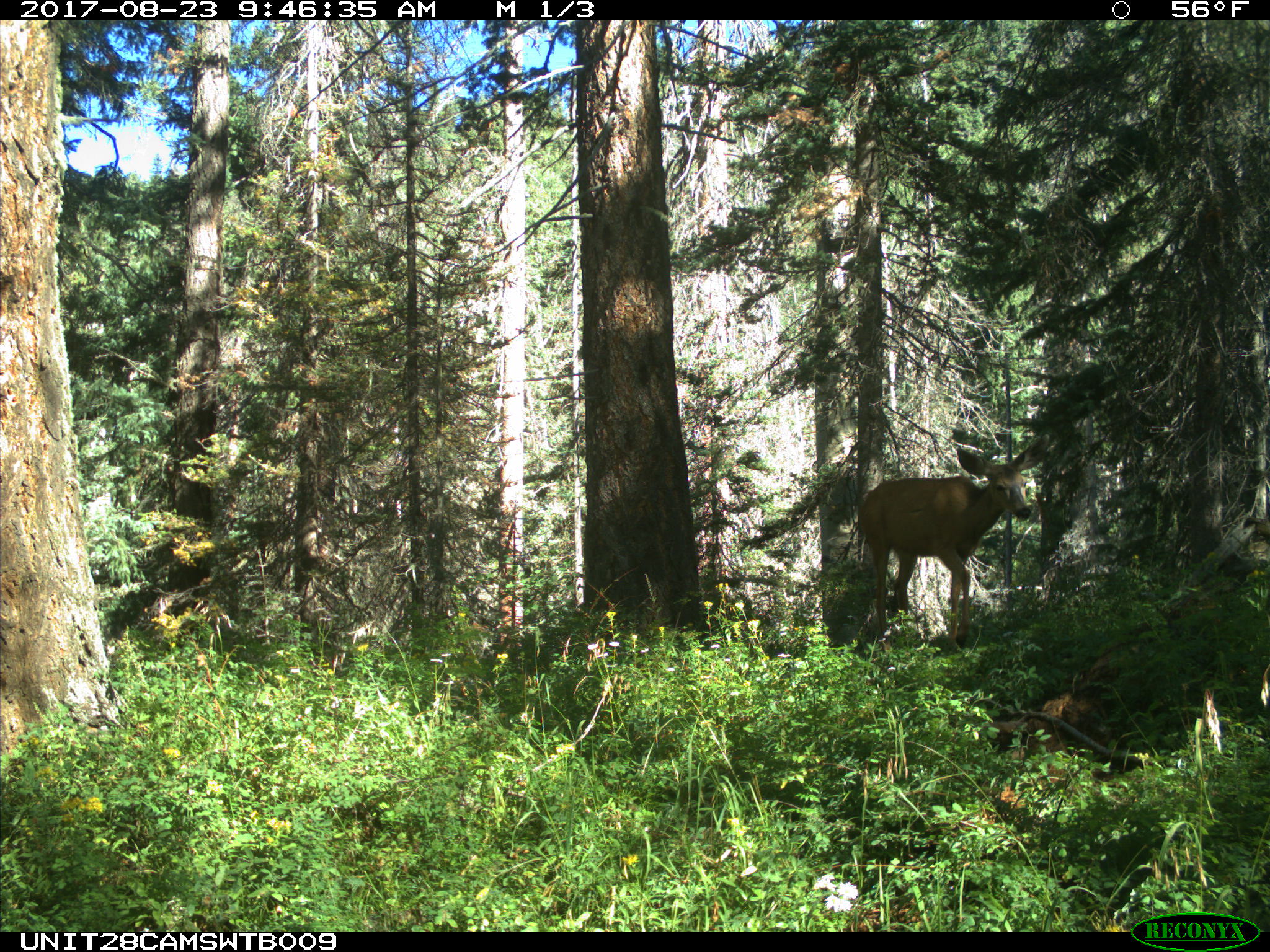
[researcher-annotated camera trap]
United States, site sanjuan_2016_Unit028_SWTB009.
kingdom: Animalia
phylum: Chordata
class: Mammalia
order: Artiodactyla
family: Cervidae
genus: Odocoileus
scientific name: Odocoileus hemionus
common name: mule deer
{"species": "Odocoileus hemionus (mule deer)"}